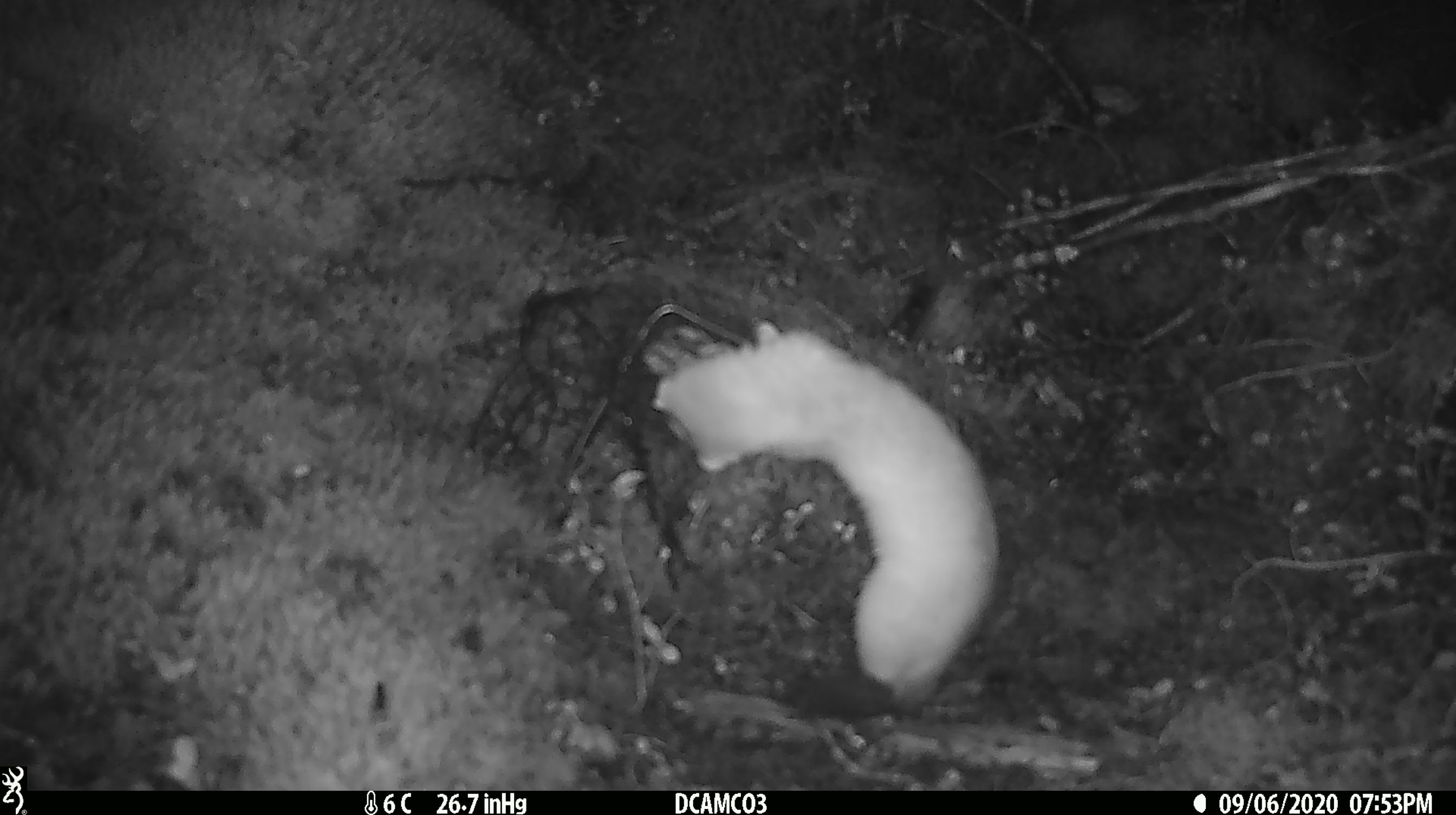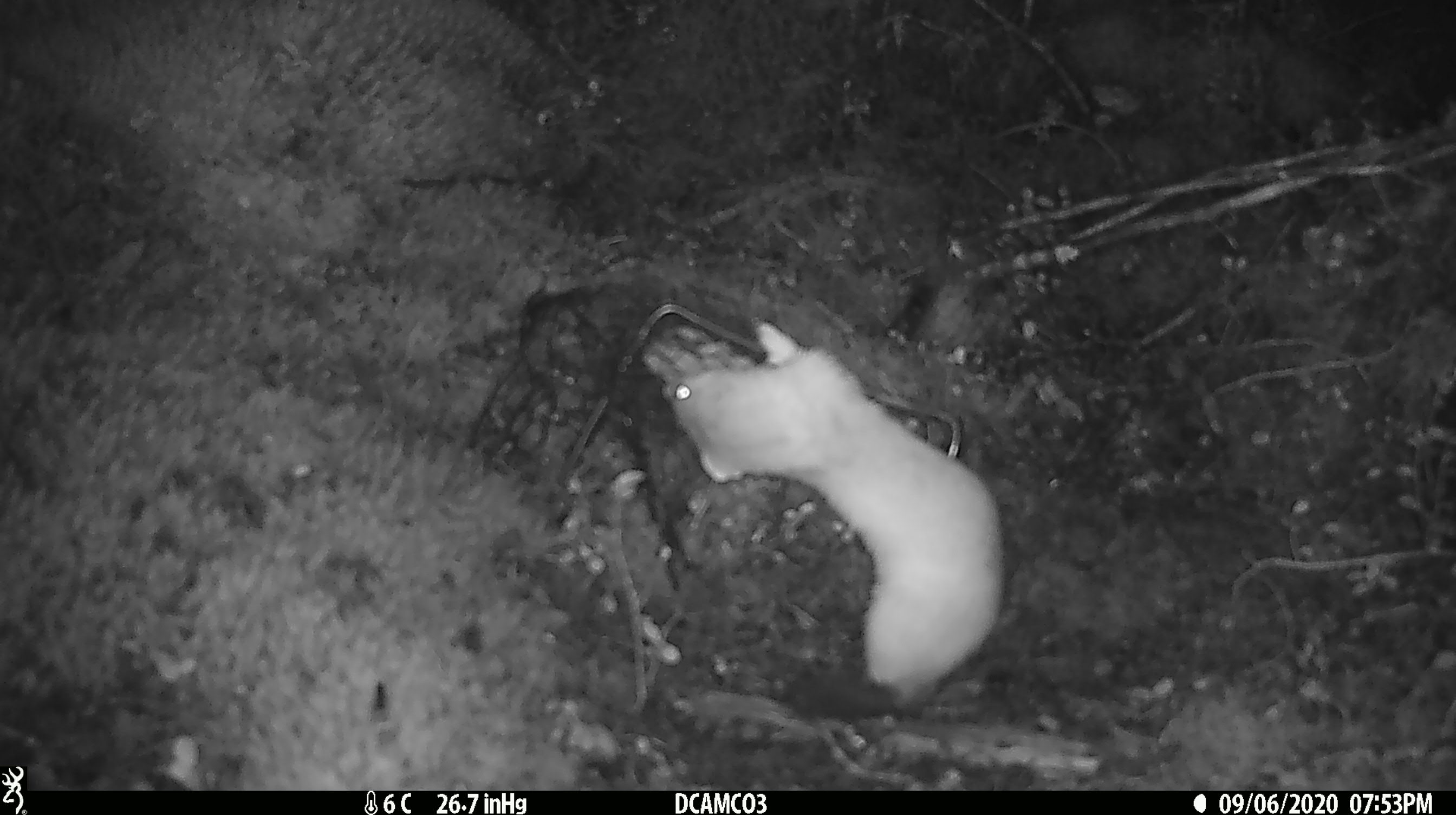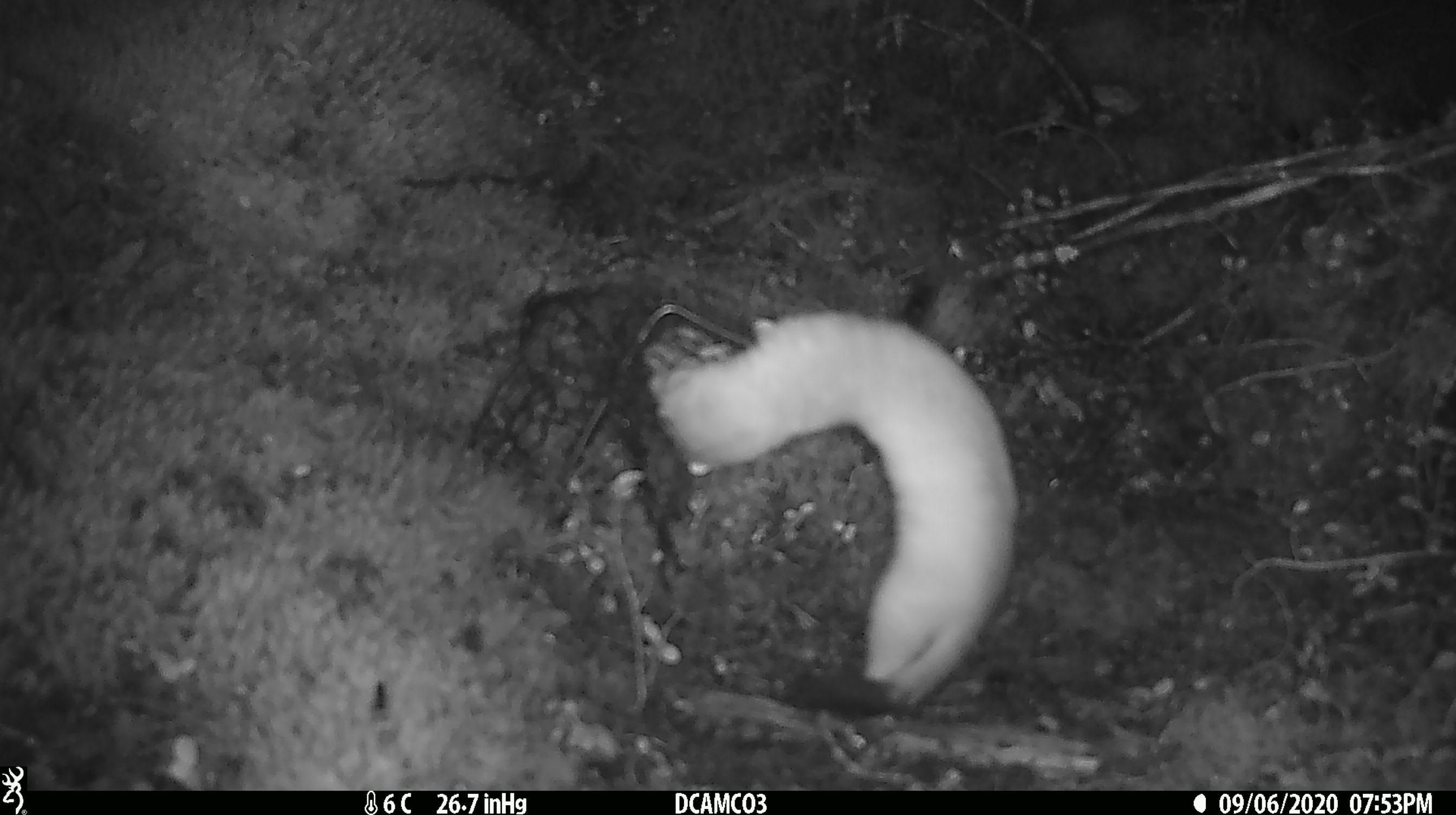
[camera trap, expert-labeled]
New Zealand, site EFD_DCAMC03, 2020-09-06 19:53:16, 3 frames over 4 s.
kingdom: Animalia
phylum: Chordata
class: Mammalia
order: Carnivora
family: Mustelidae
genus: Mustela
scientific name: Mustela erminea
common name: stoat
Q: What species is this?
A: Stoat (Mustela erminea).